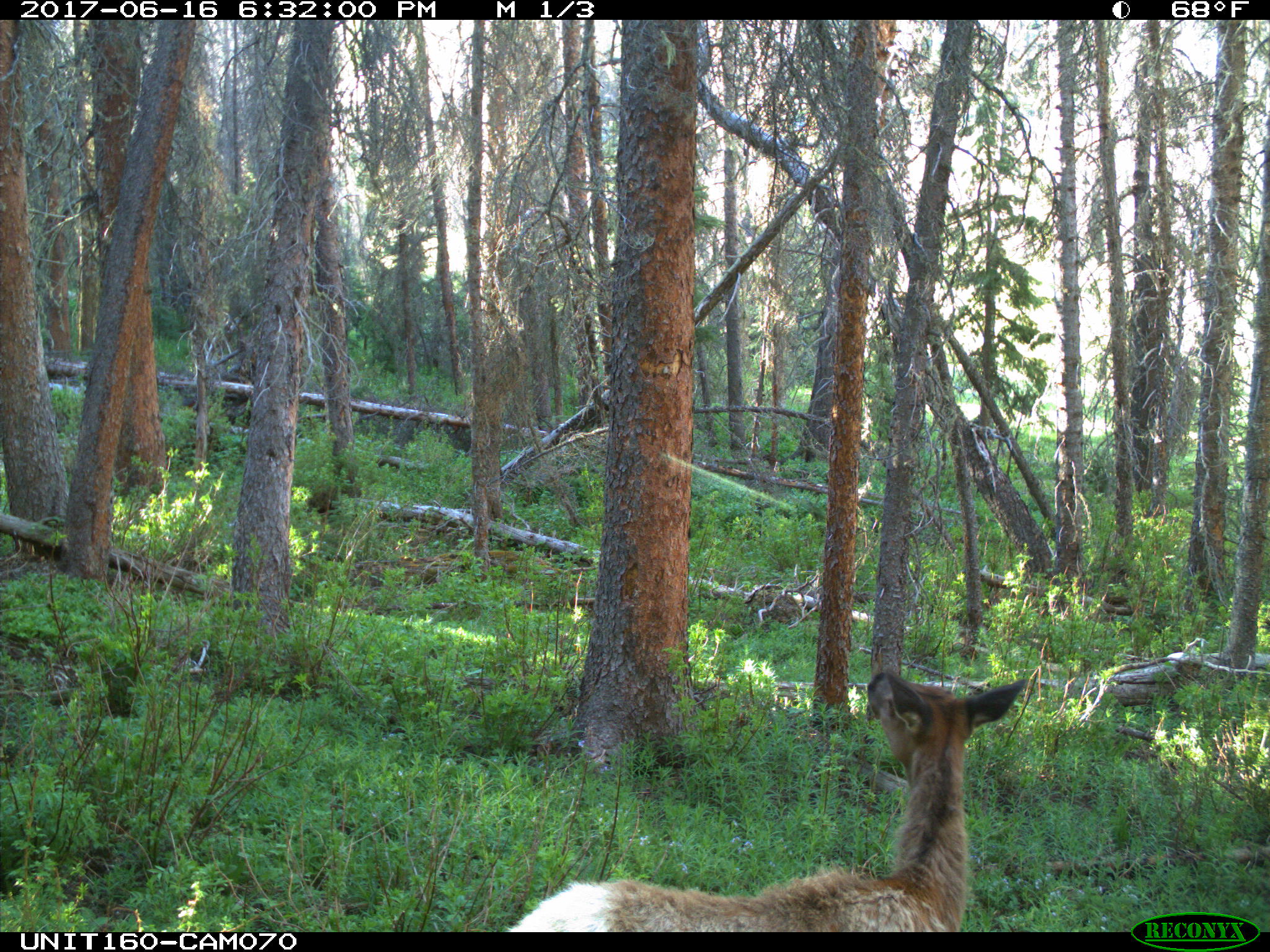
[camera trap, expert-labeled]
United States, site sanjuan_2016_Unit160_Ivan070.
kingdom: Animalia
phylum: Chordata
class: Mammalia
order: Artiodactyla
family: Cervidae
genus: Cervus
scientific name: Cervus elaphus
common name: red deer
Cervus elaphus (red deer).